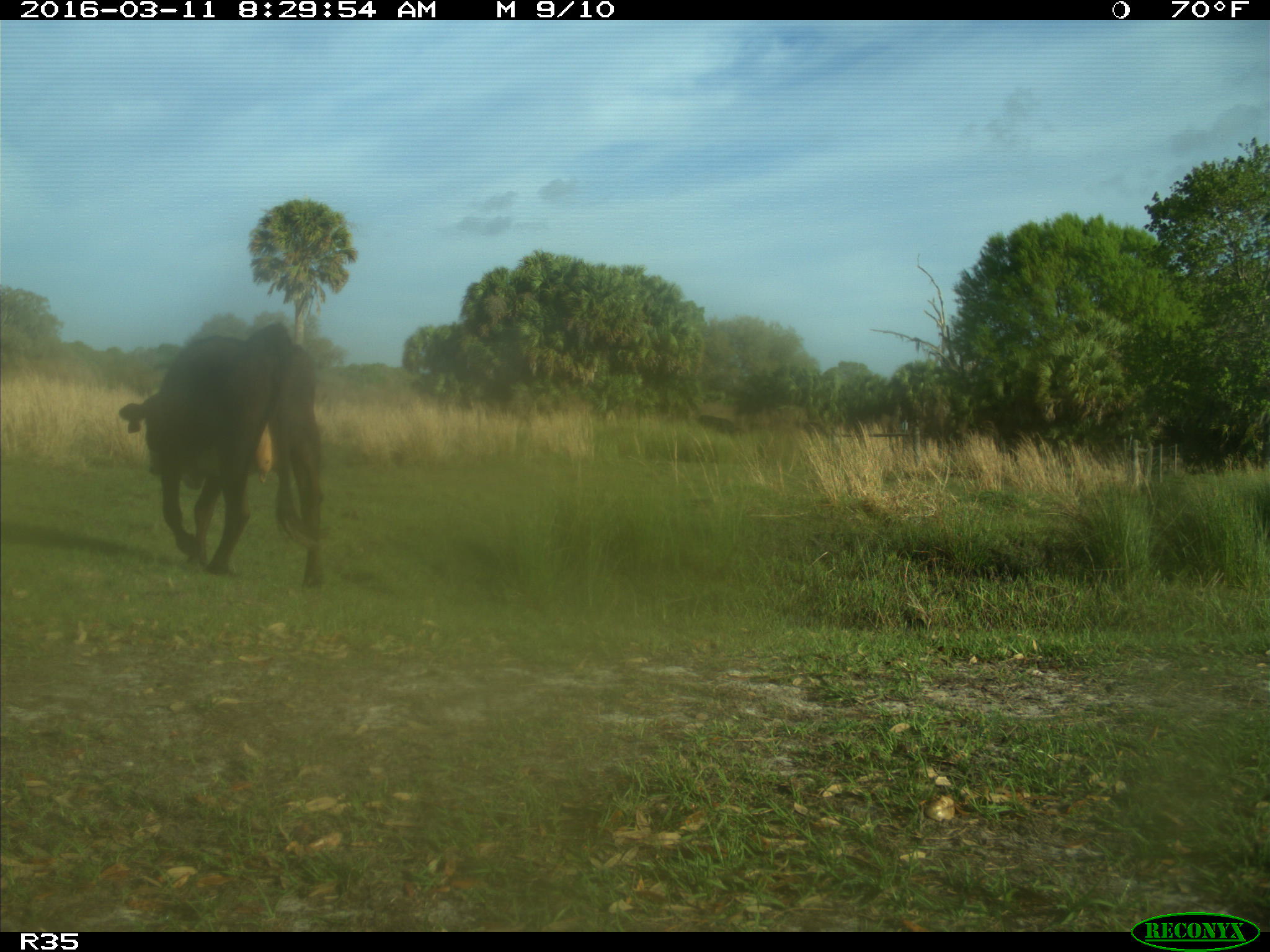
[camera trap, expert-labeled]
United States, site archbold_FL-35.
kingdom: Animalia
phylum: Chordata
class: Mammalia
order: Artiodactyla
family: Bovidae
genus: Bos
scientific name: Bos taurus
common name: domestic cow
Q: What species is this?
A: Bos taurus (domestic cow).